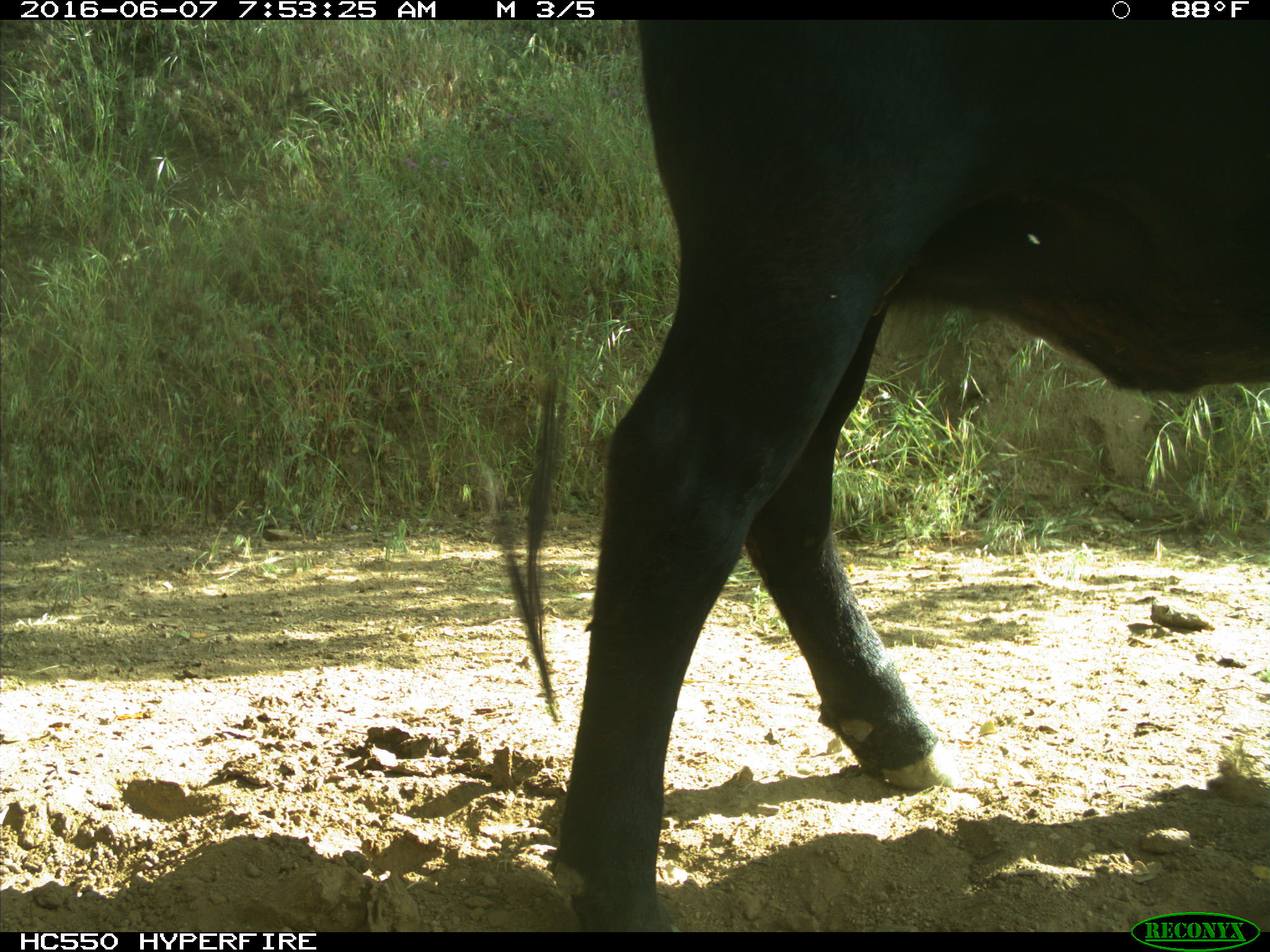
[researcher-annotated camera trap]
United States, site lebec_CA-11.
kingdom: Animalia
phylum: Chordata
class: Mammalia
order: Artiodactyla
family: Bovidae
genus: Bos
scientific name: Bos taurus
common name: domestic cow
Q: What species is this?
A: Bos taurus (domestic cow).